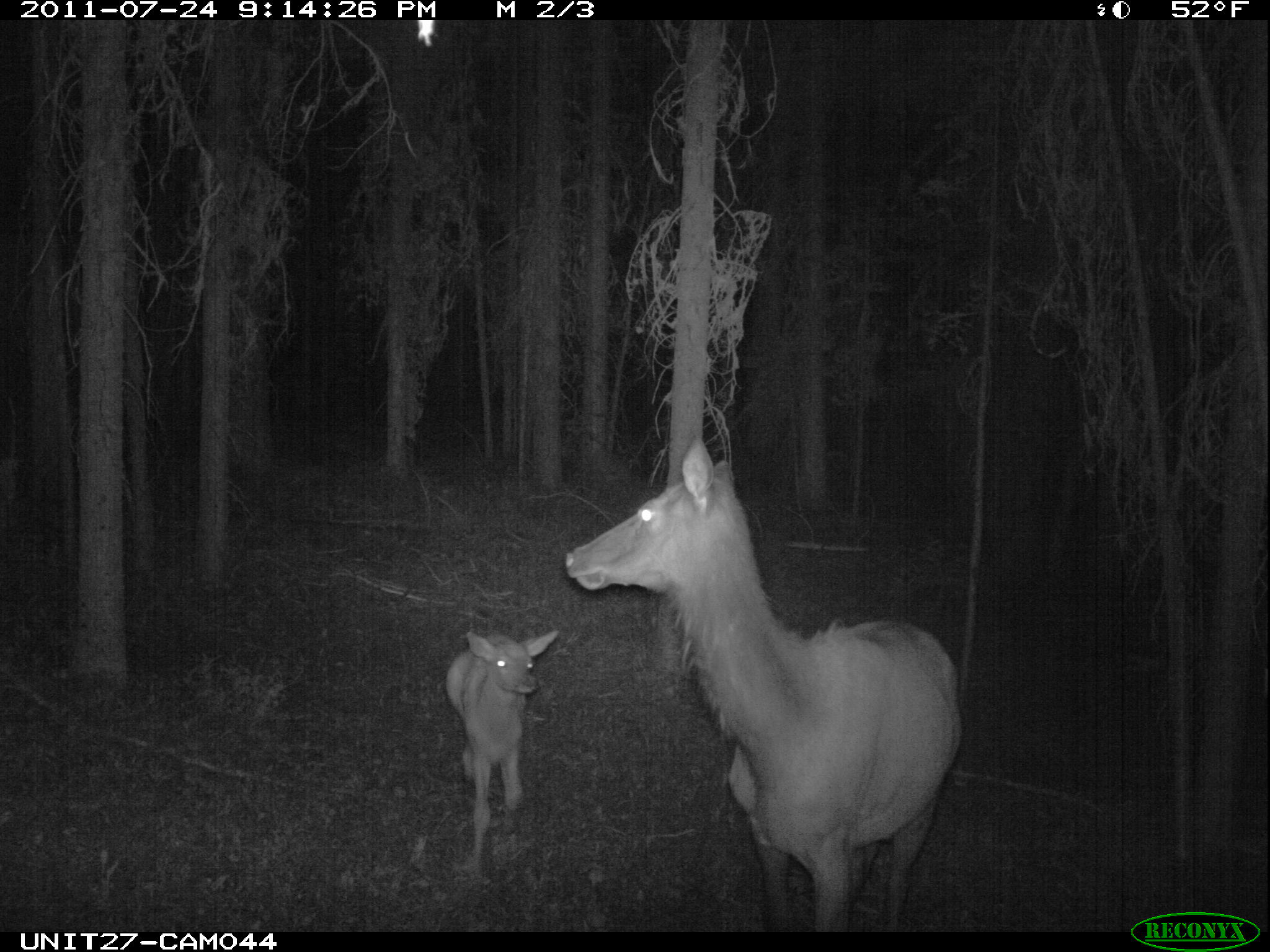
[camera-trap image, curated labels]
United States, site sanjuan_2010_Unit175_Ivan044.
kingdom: Animalia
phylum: Chordata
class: Mammalia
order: Artiodactyla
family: Cervidae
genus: Cervus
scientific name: Cervus elaphus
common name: red deer